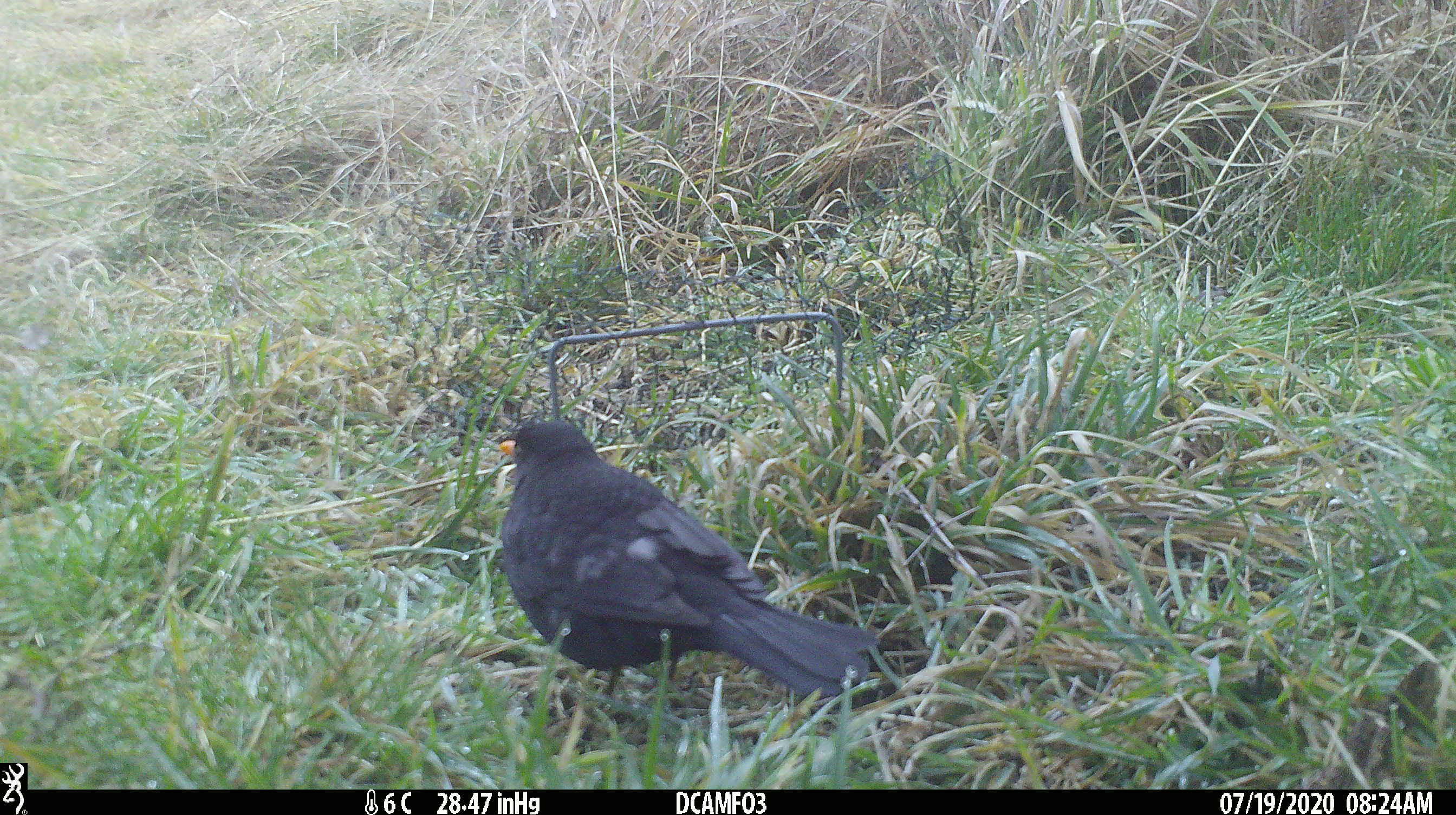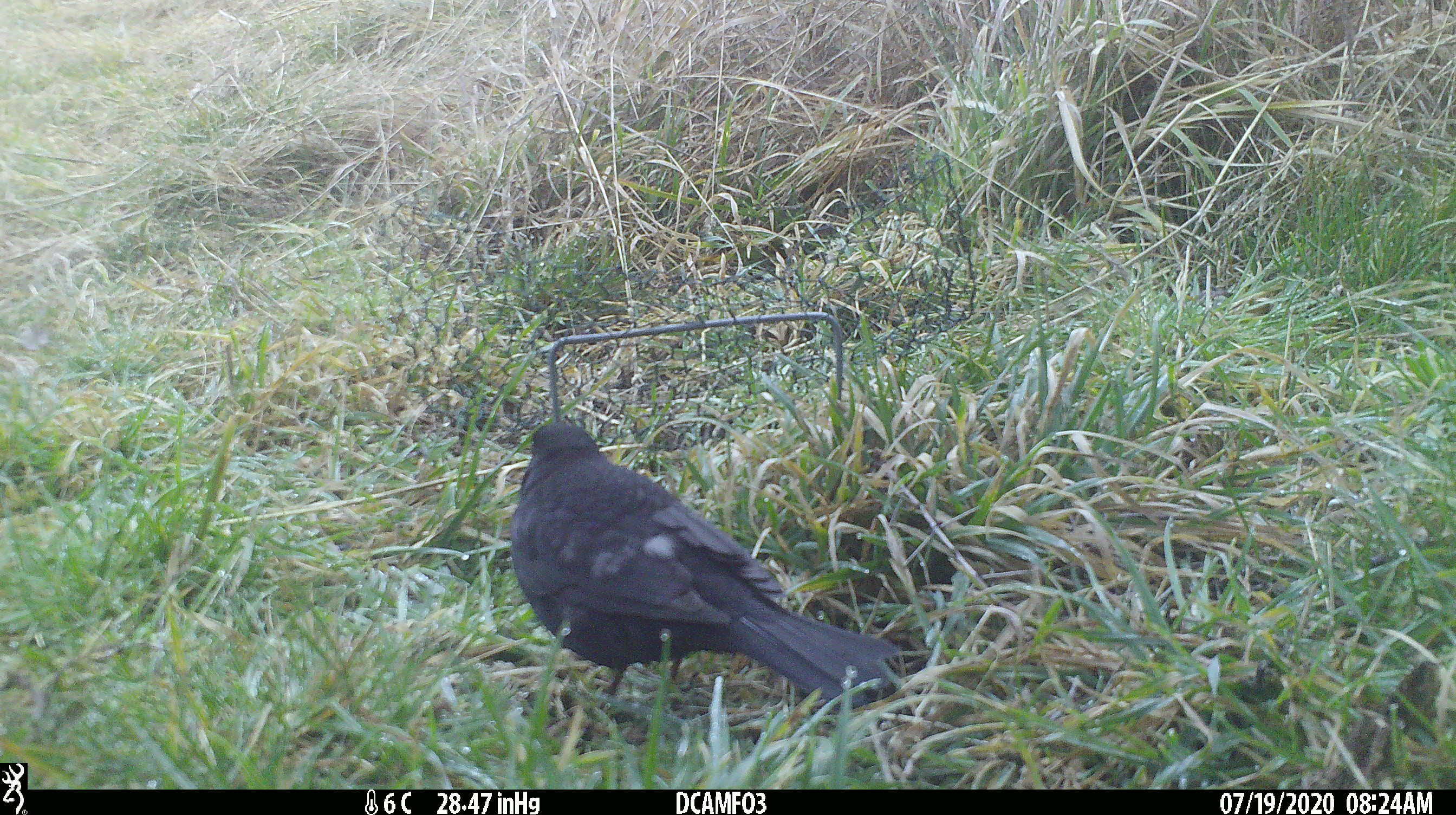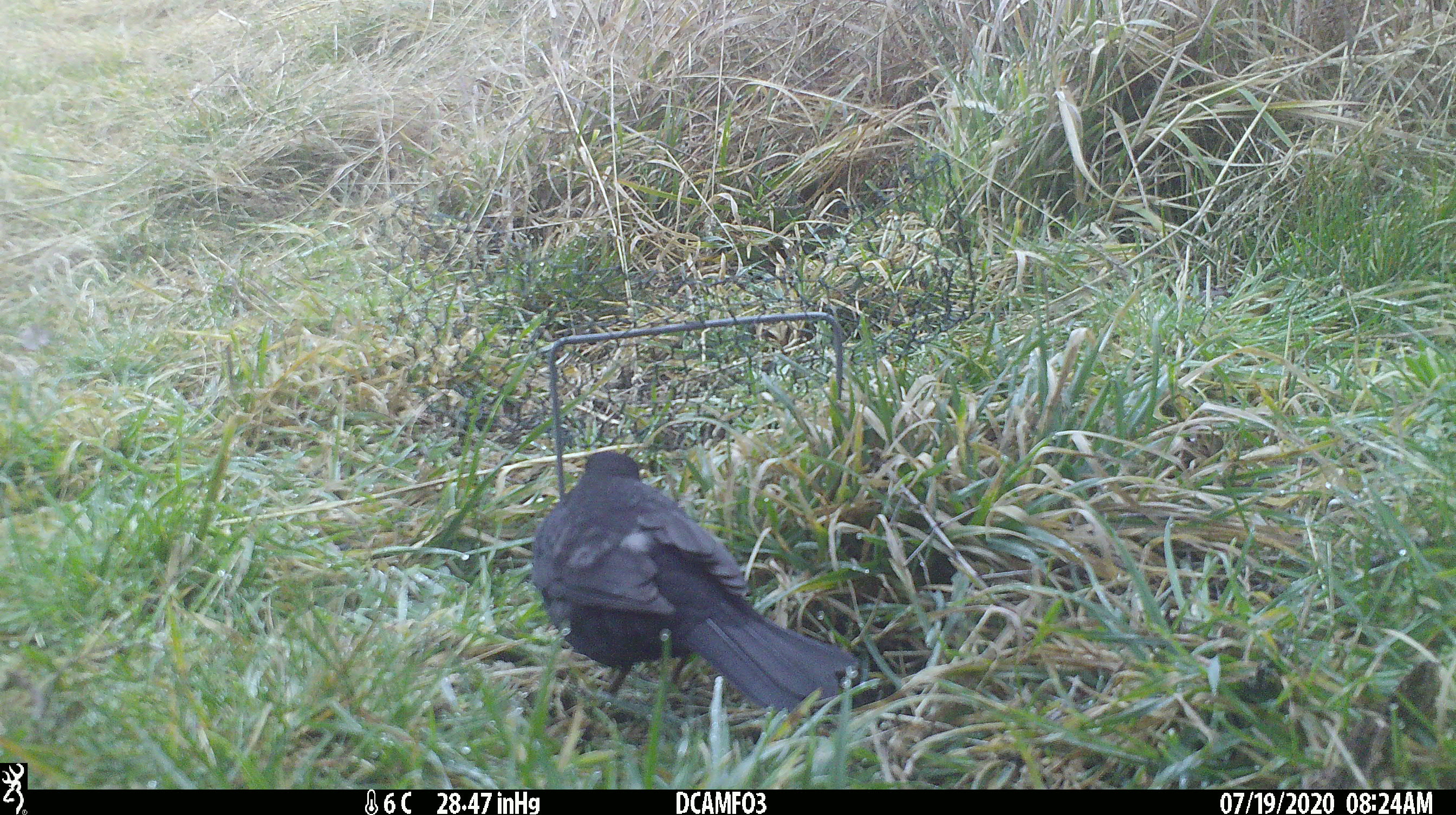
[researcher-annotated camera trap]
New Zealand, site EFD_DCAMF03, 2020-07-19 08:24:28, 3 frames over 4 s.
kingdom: Animalia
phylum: Chordata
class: Aves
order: Passeriformes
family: Turdidae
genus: Turdus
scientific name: Turdus merula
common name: eurasian blackbird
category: blackbird